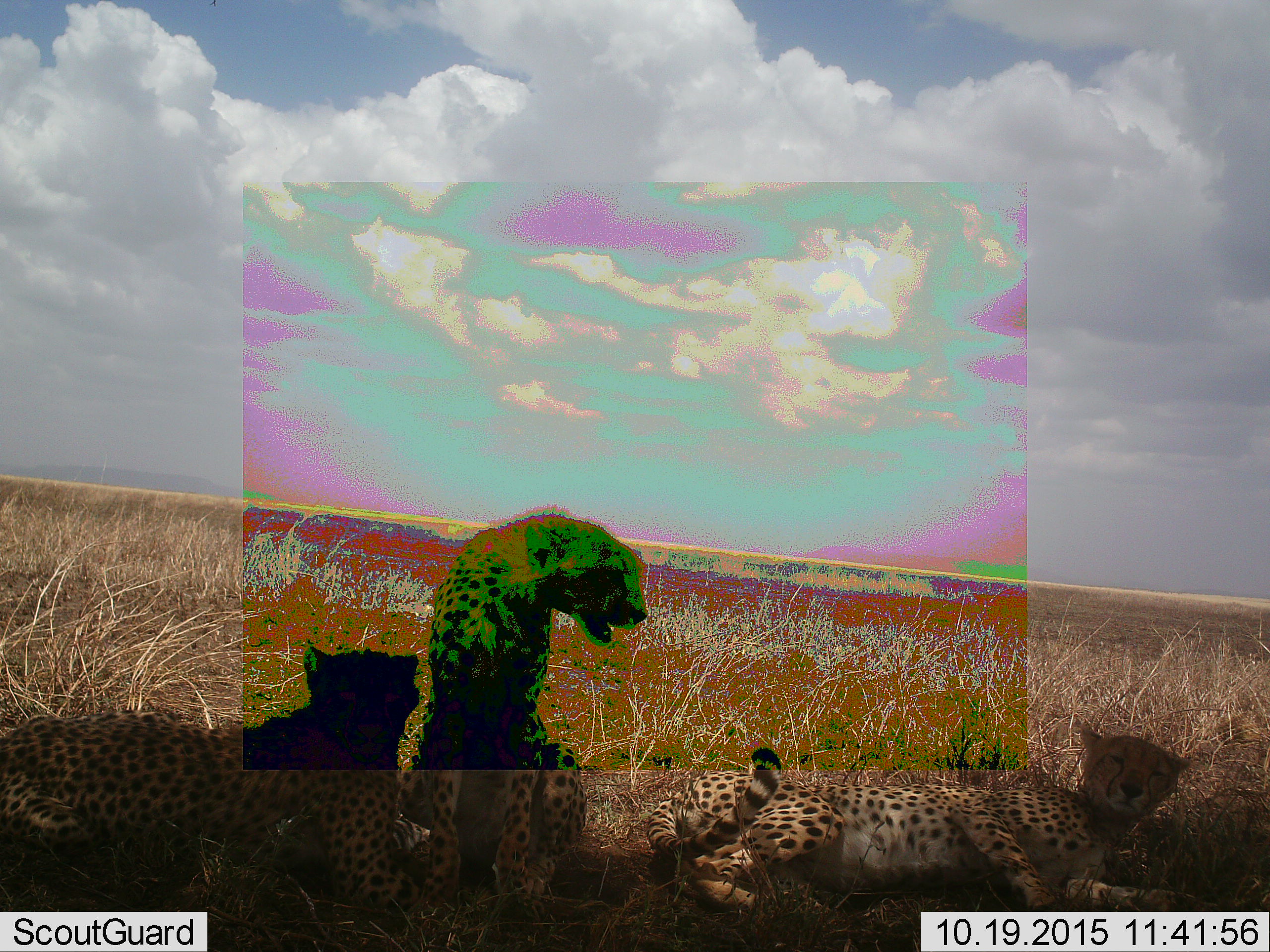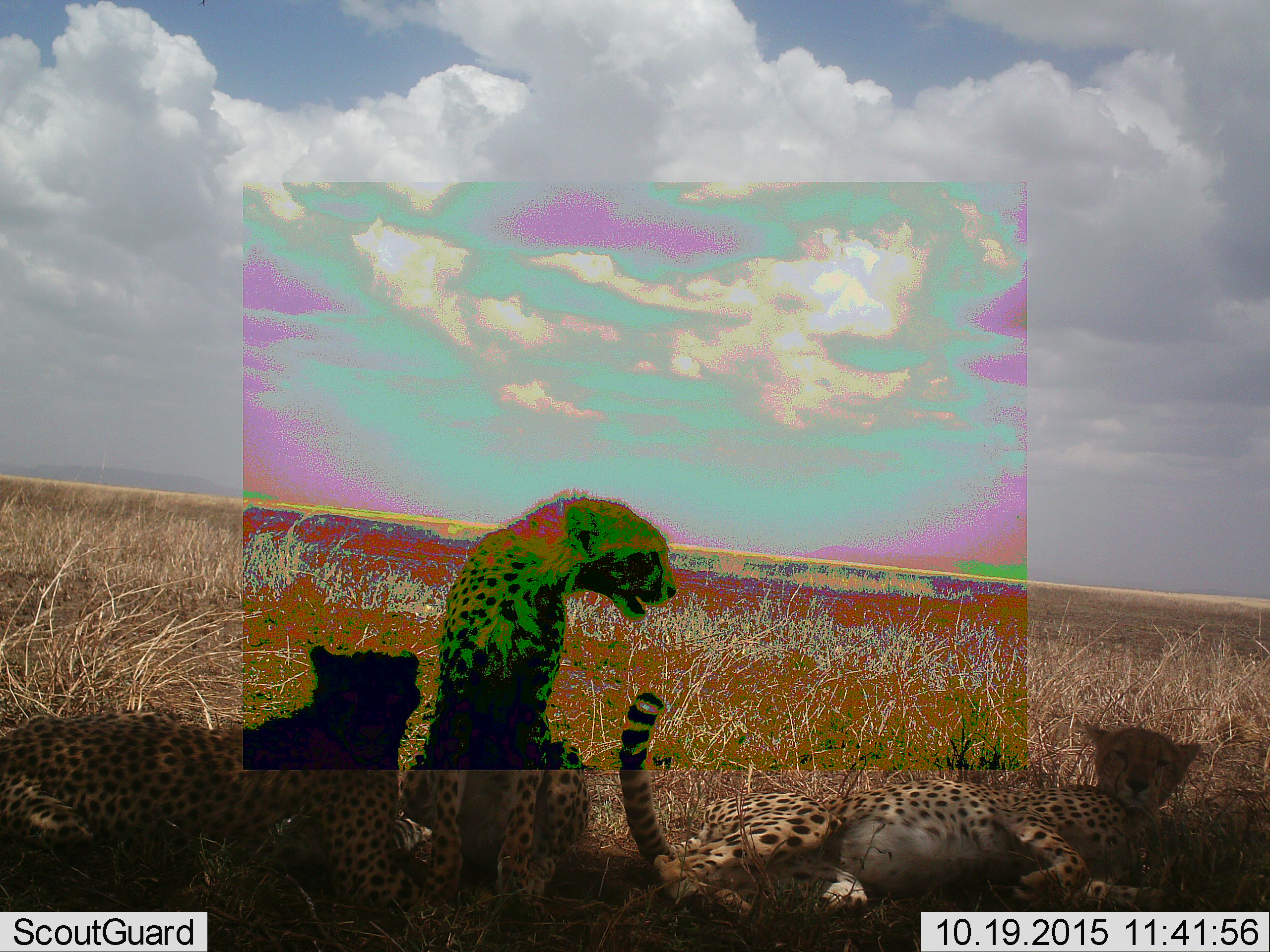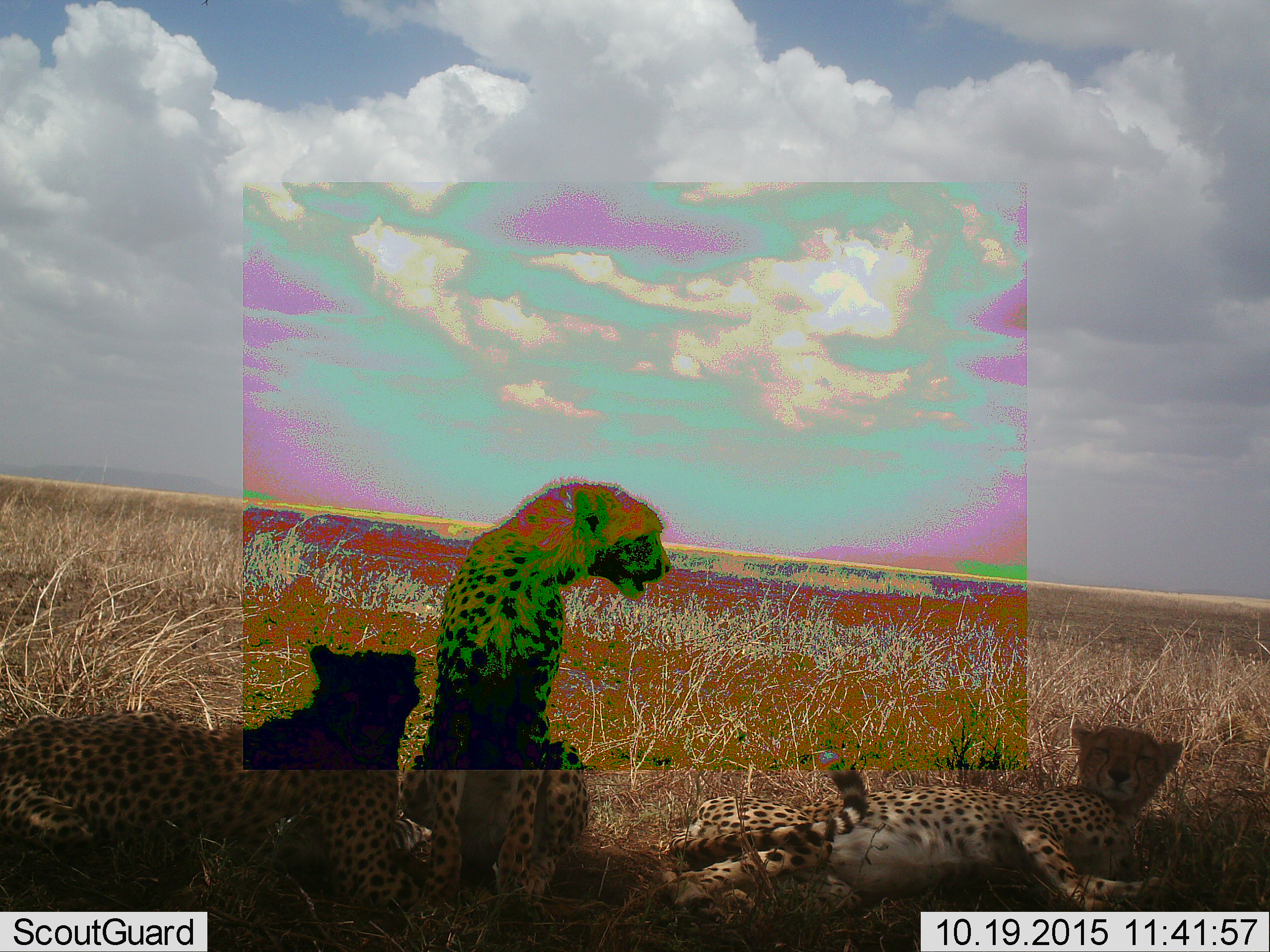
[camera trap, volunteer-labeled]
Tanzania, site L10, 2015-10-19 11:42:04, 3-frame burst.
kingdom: Animalia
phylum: Chordata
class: Mammalia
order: Carnivora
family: Felidae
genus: Acinonyx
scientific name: Acinonyx jubatus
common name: cheetah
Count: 3.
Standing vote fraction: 22%.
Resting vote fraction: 89%.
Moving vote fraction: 0%.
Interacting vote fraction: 33%.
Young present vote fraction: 11%.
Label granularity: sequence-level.